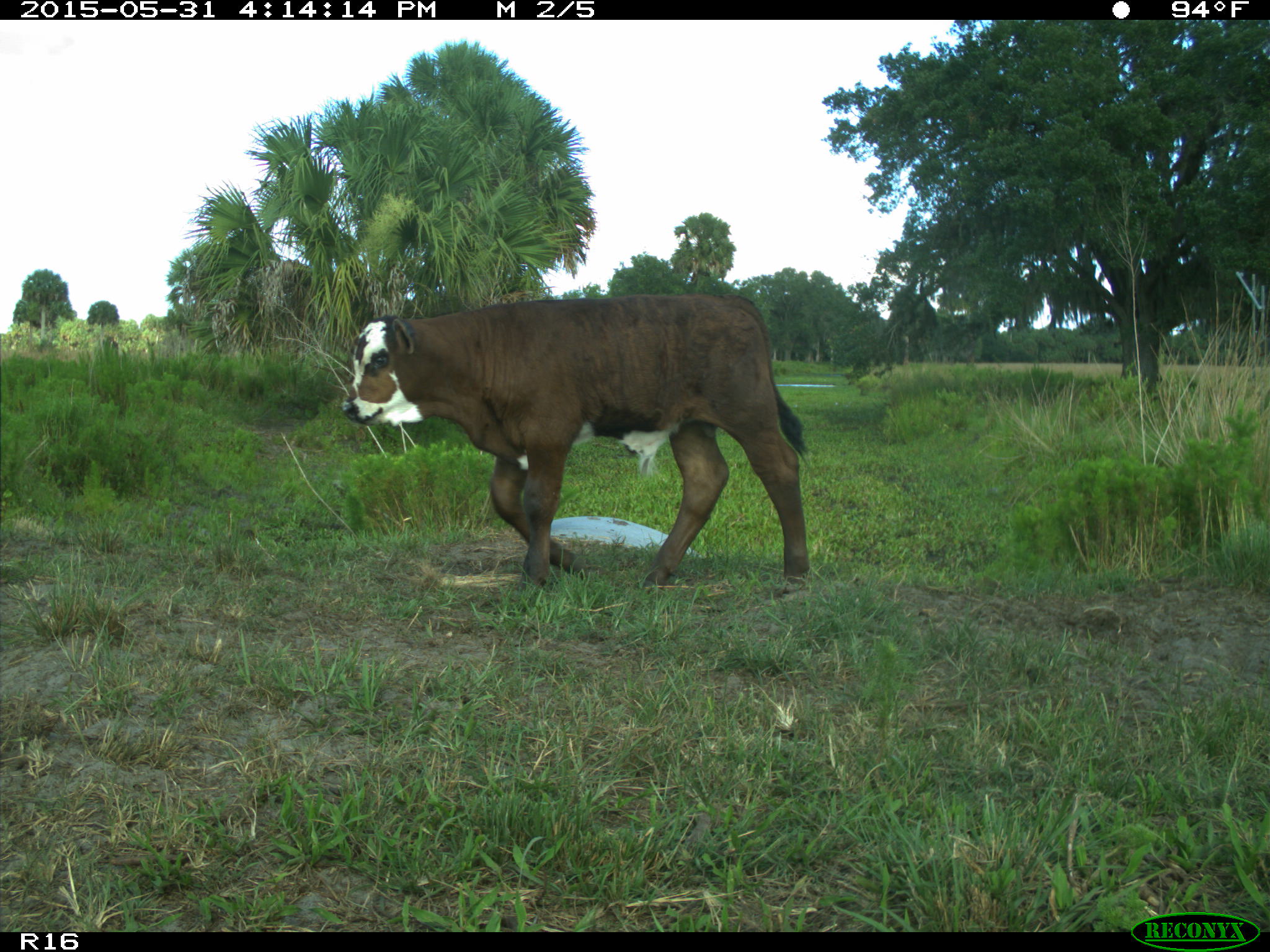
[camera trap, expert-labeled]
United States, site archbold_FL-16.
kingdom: Animalia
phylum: Chordata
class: Mammalia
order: Artiodactyla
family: Bovidae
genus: Bos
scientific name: Bos taurus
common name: domestic cow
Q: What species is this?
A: Bos taurus (domestic cow).